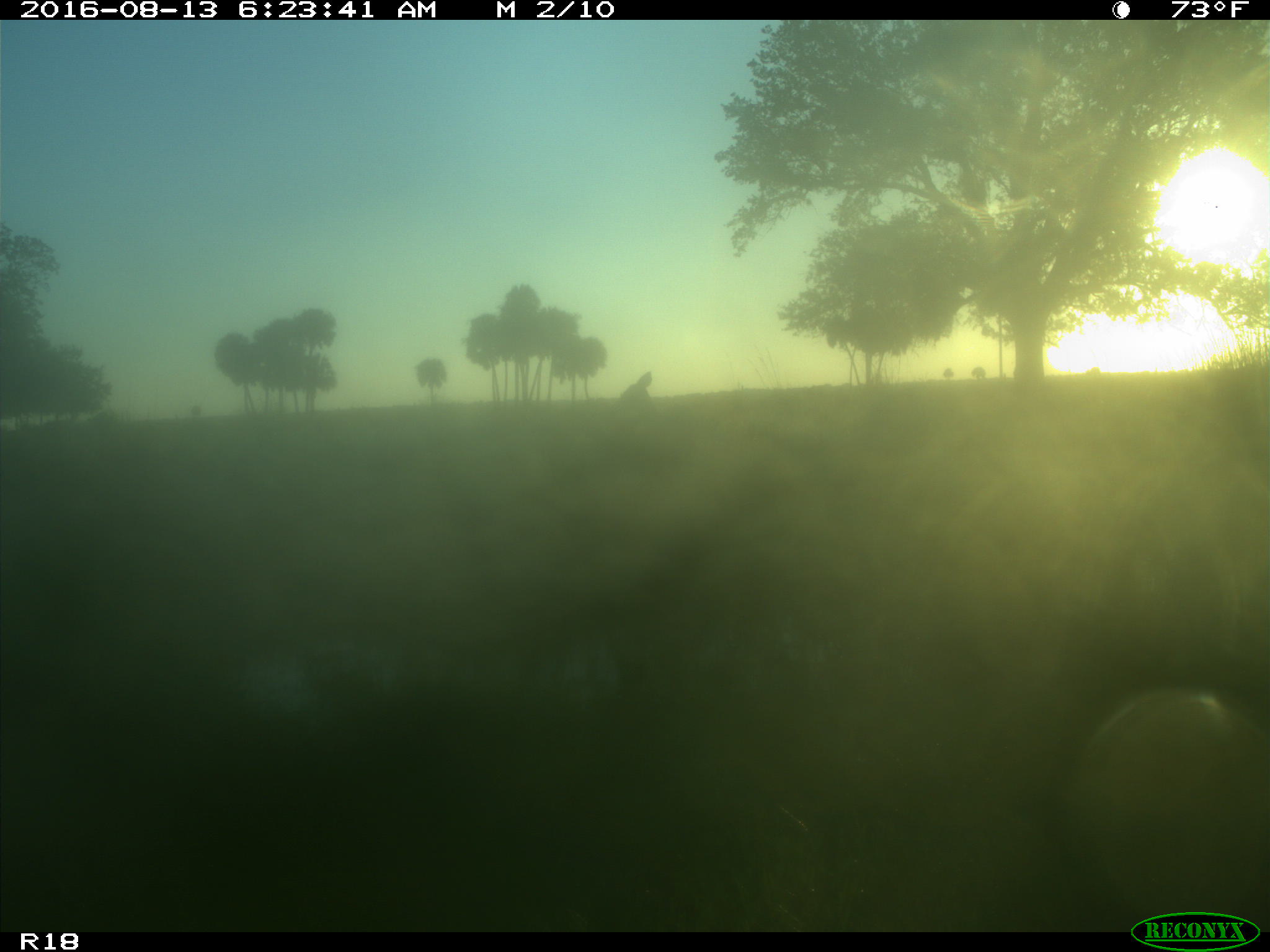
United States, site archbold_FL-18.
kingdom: Animalia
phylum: Chordata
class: Mammalia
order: Artiodactyla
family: Cervidae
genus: Odocoileus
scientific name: Odocoileus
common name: deer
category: unidentified deer